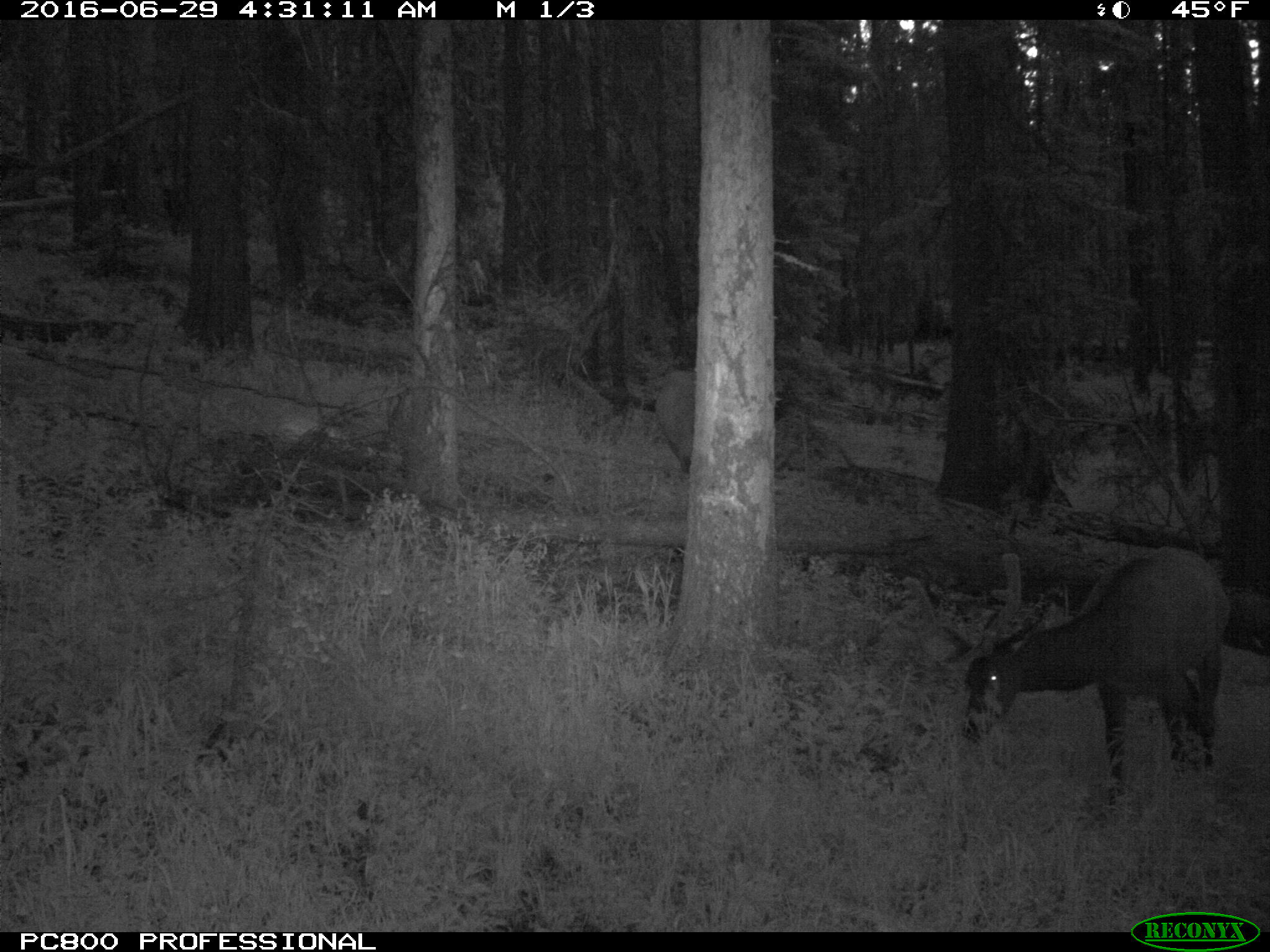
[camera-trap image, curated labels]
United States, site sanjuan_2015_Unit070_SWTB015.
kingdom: Animalia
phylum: Chordata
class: Mammalia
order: Artiodactyla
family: Cervidae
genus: Cervus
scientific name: Cervus elaphus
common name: red deer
Cervus elaphus (red deer).